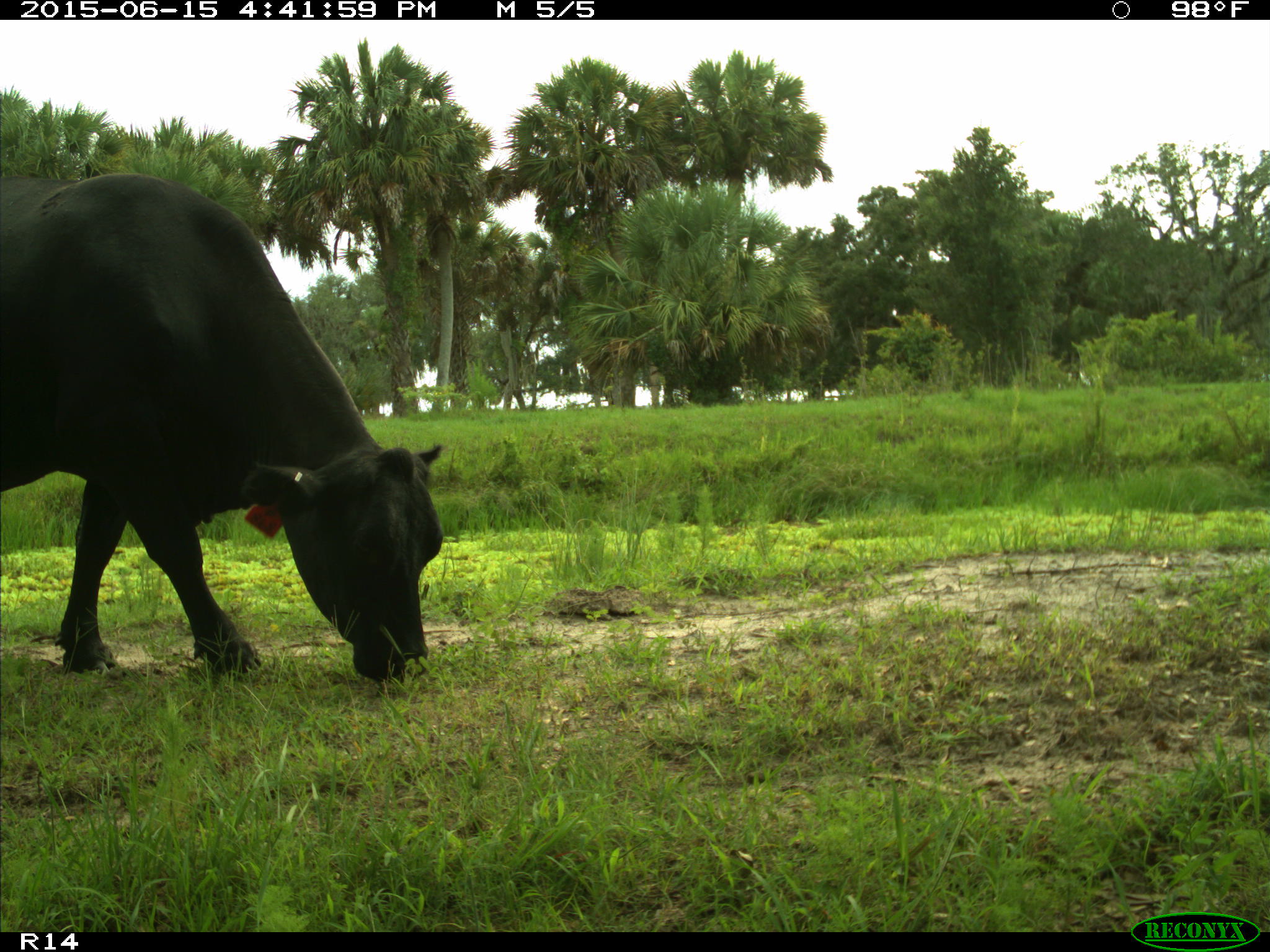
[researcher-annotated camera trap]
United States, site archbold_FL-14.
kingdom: Animalia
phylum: Chordata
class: Mammalia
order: Artiodactyla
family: Bovidae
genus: Bos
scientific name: Bos taurus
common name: domestic cow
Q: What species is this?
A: Bos taurus (domestic cow).